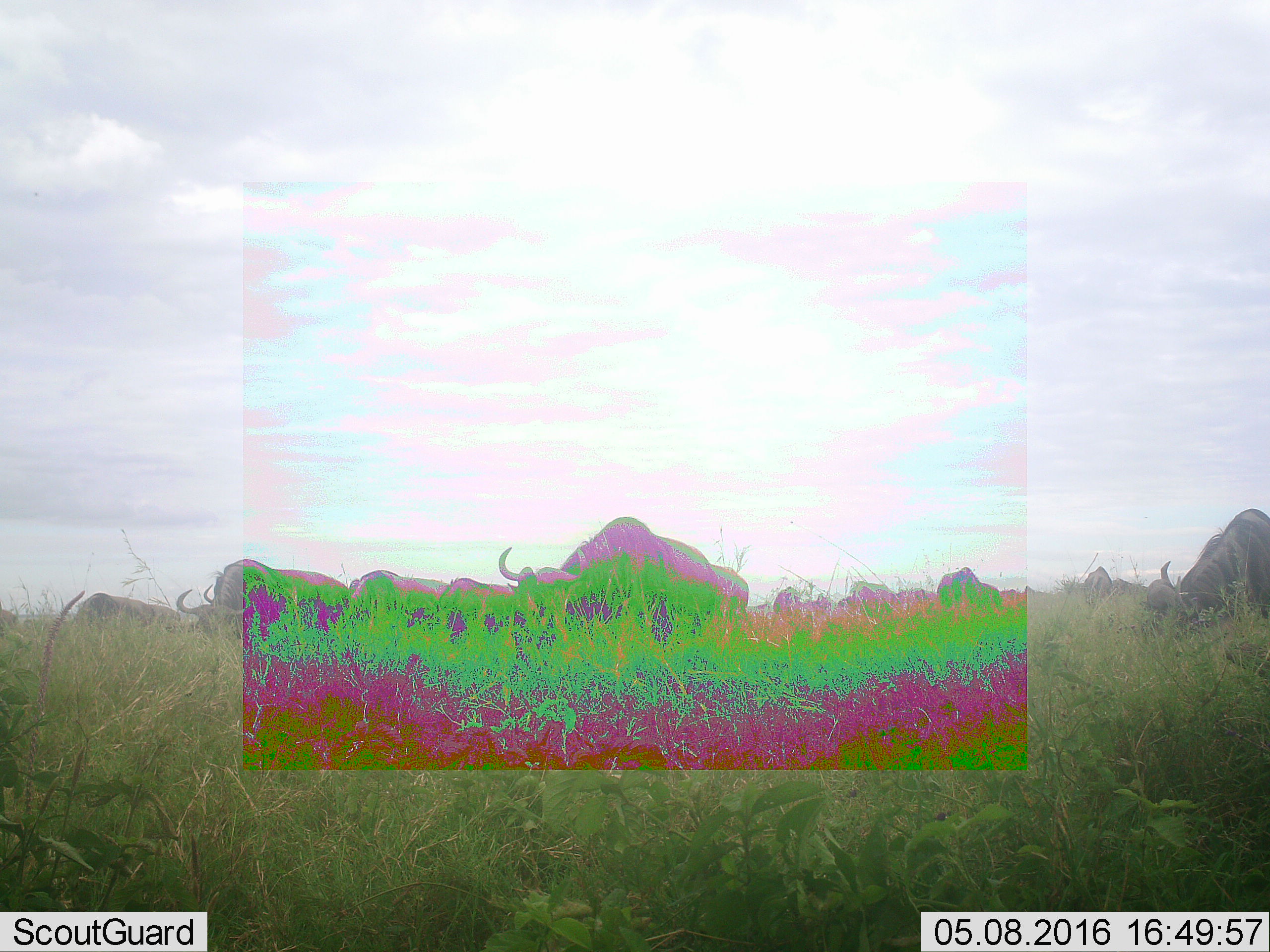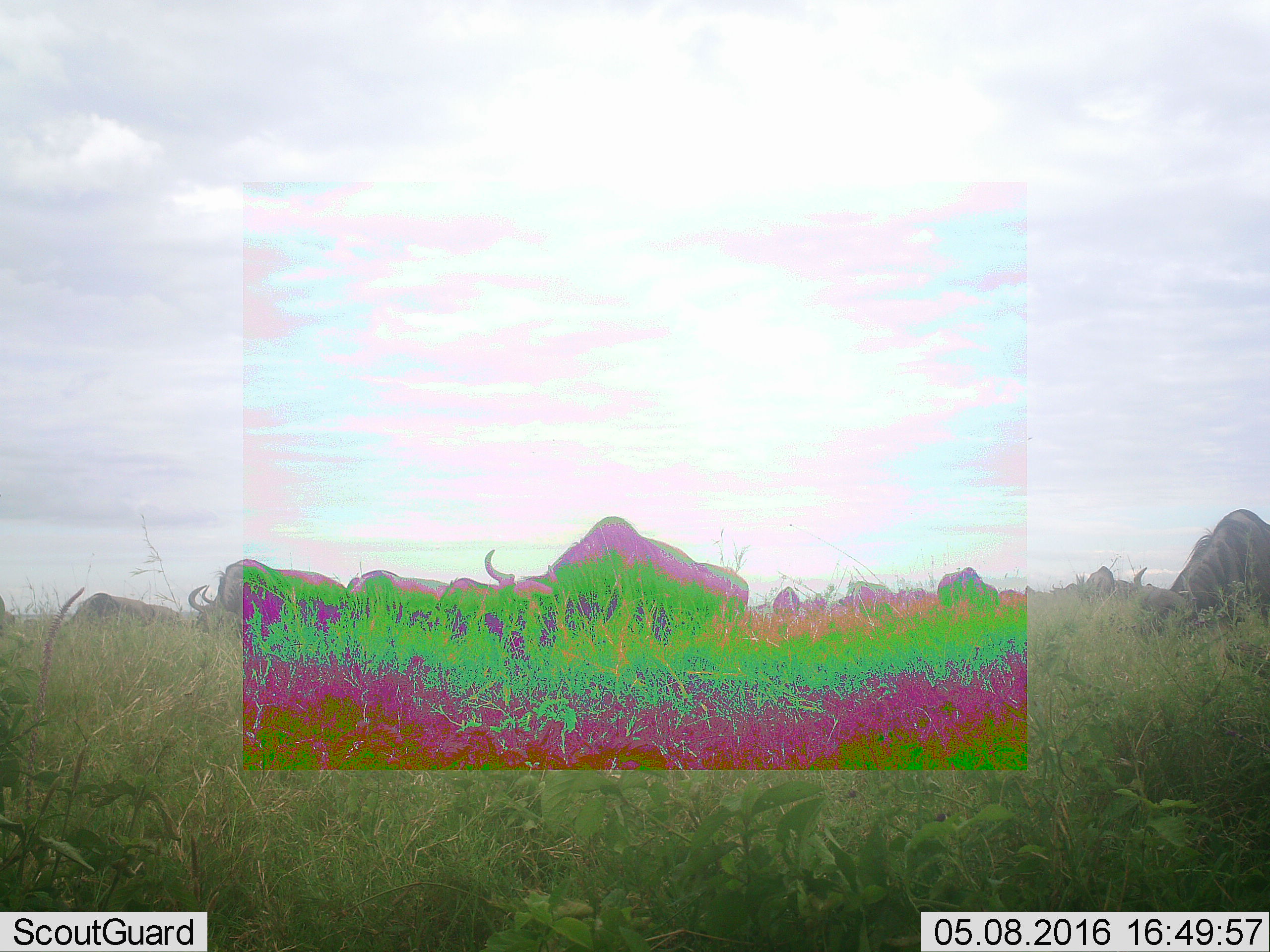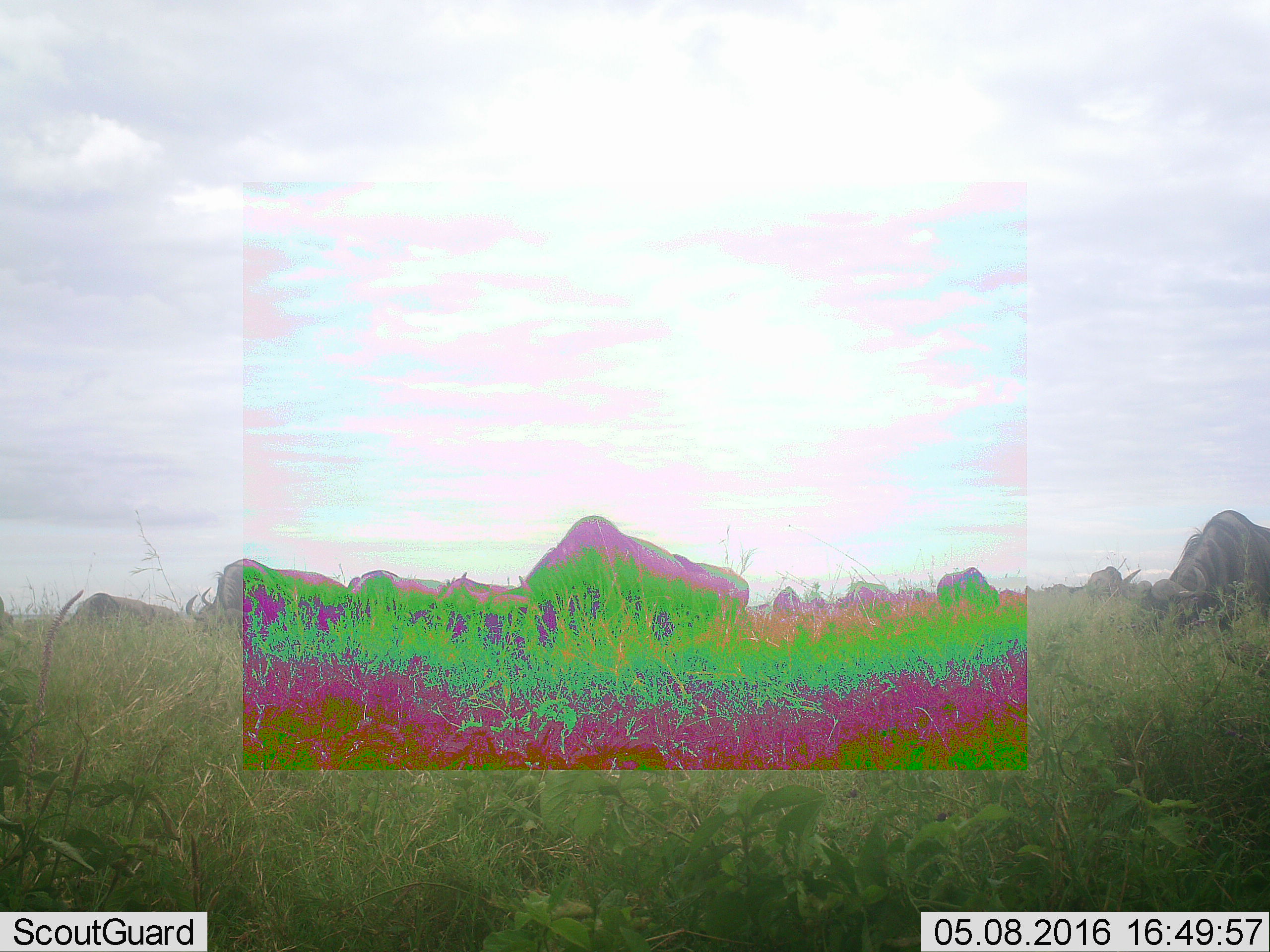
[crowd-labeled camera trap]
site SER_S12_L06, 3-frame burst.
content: unidentified animal